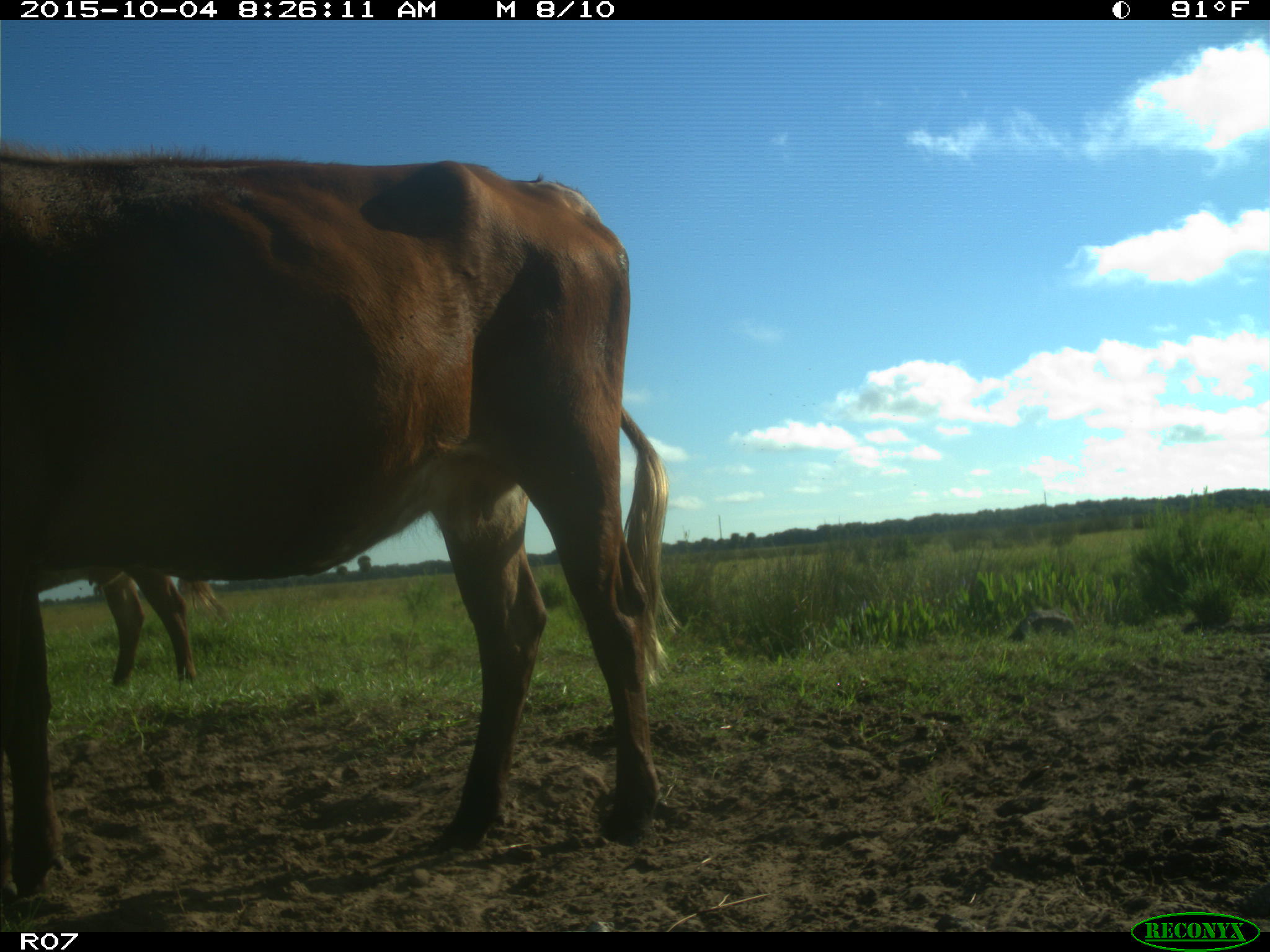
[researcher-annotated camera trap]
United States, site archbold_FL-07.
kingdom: Animalia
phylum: Chordata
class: Mammalia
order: Artiodactyla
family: Bovidae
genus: Bos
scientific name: Bos taurus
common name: domestic cow